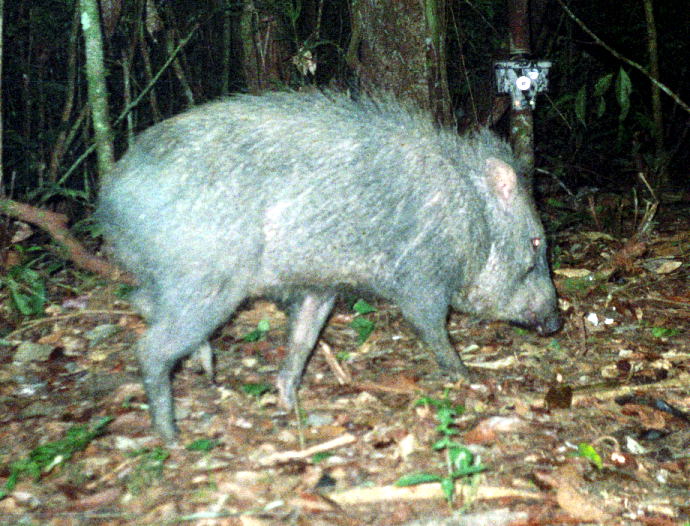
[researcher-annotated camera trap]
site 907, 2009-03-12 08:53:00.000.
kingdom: Animalia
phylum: Chordata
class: Mammalia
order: Artiodactyla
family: Tayassuidae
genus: Tayassu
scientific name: Tayassu pecari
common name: white-lipped peccary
Tayassu pecari (white-lipped peccary).